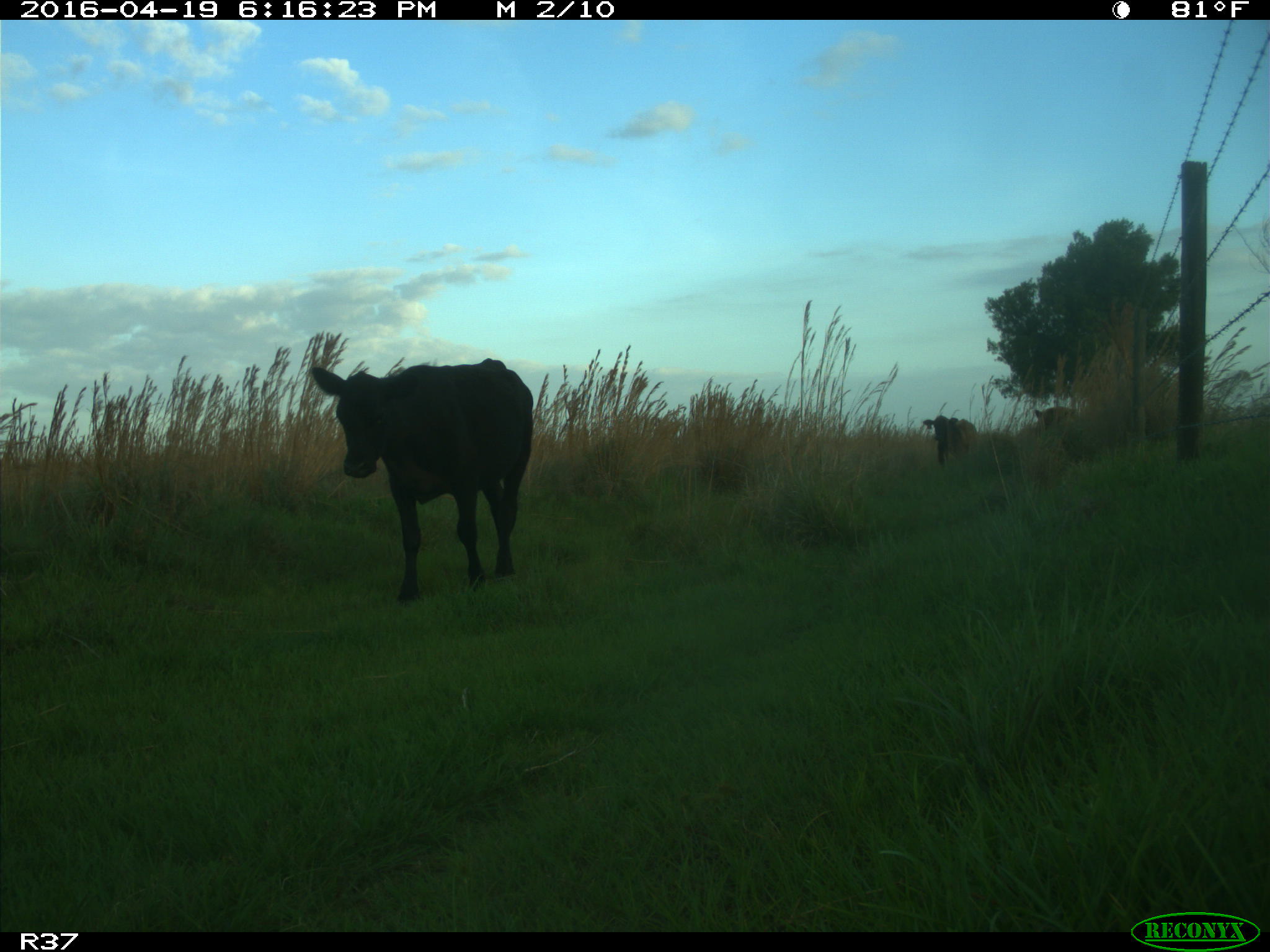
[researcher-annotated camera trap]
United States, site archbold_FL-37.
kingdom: Animalia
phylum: Chordata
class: Mammalia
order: Artiodactyla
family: Bovidae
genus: Bos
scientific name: Bos taurus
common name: domestic cow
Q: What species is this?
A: Bos taurus (domestic cow).